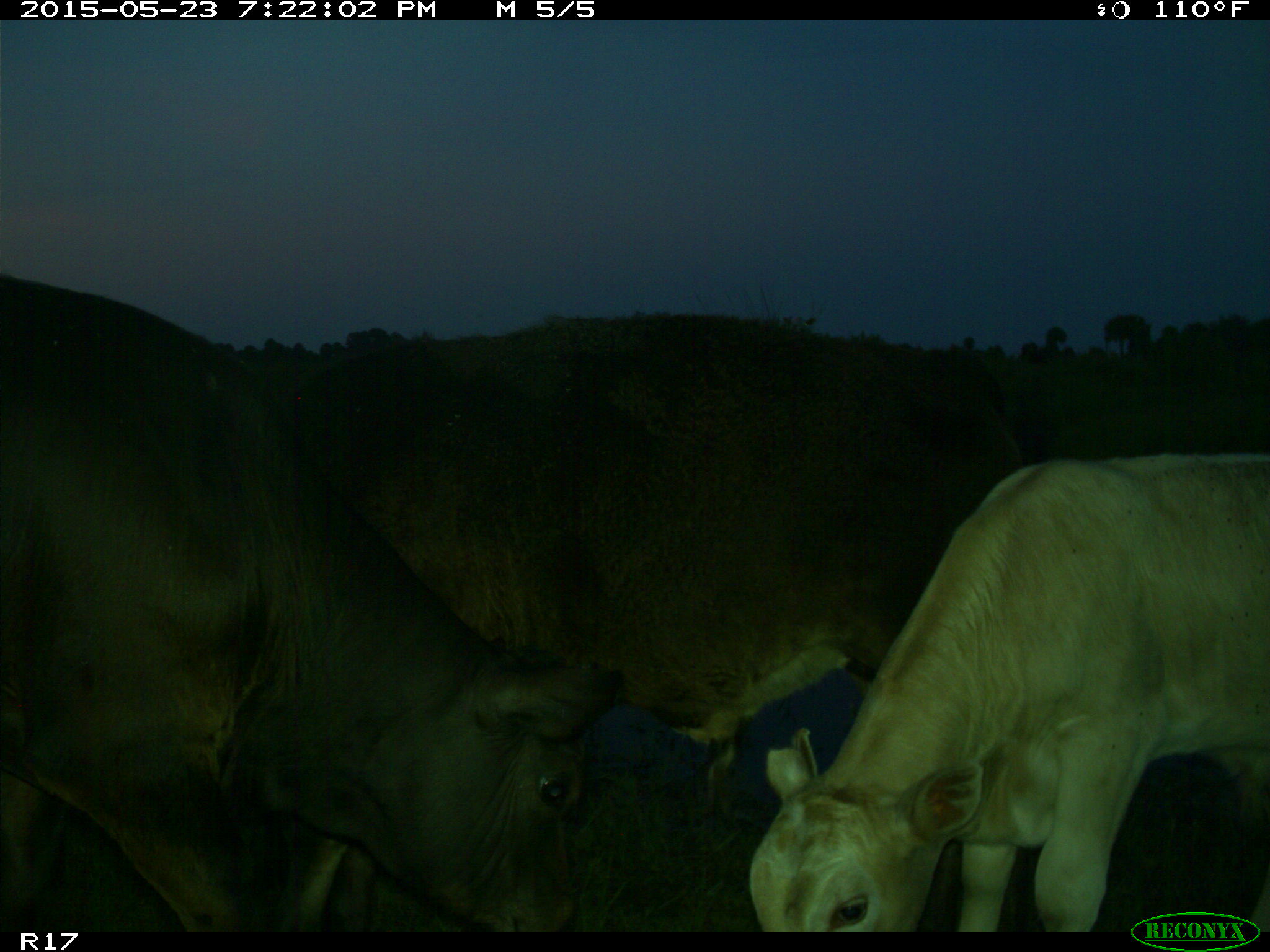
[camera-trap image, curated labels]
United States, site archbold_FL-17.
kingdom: Animalia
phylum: Chordata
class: Mammalia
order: Artiodactyla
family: Bovidae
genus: Bos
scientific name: Bos taurus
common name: domestic cow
Bos taurus (domestic cow).